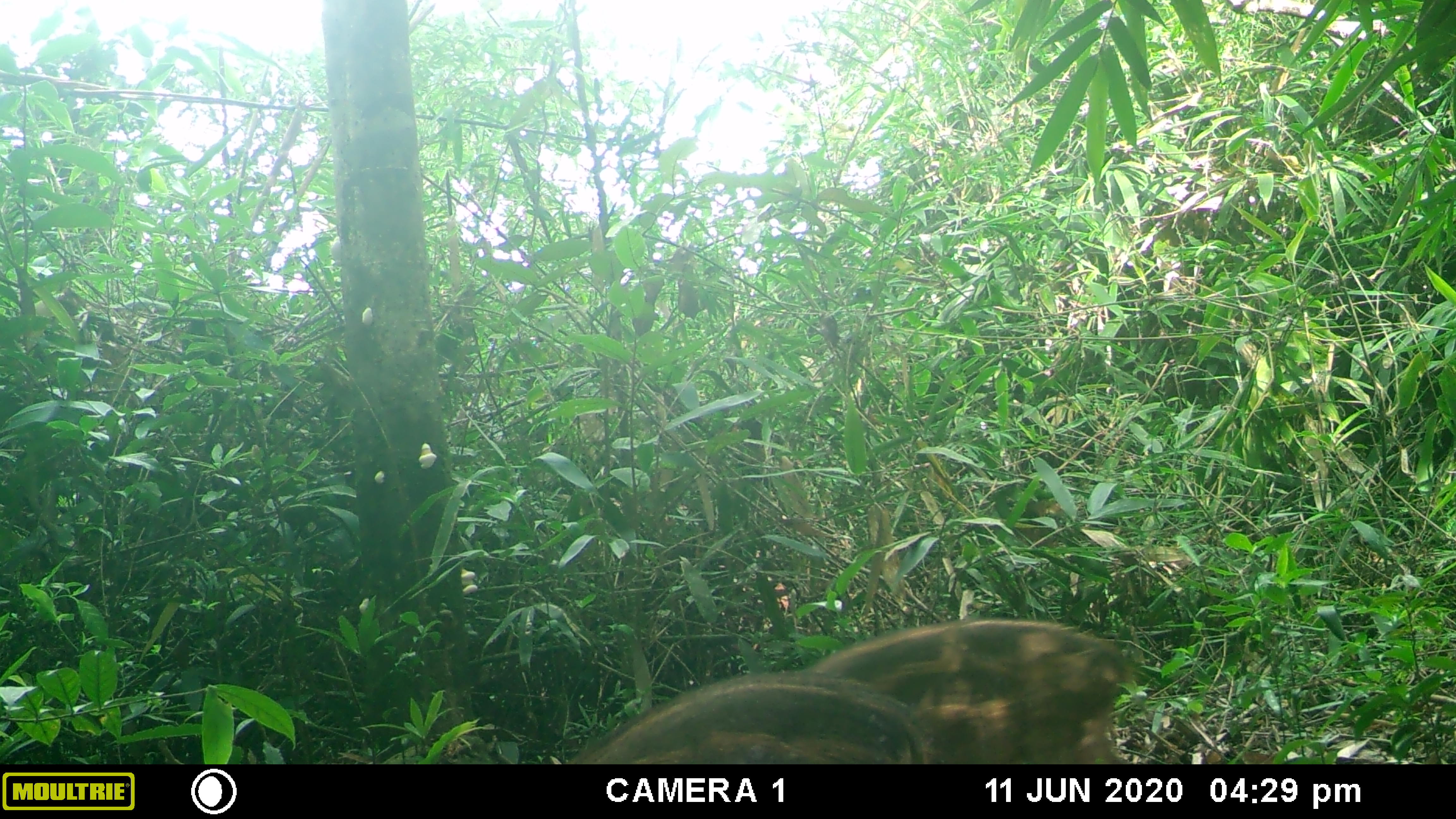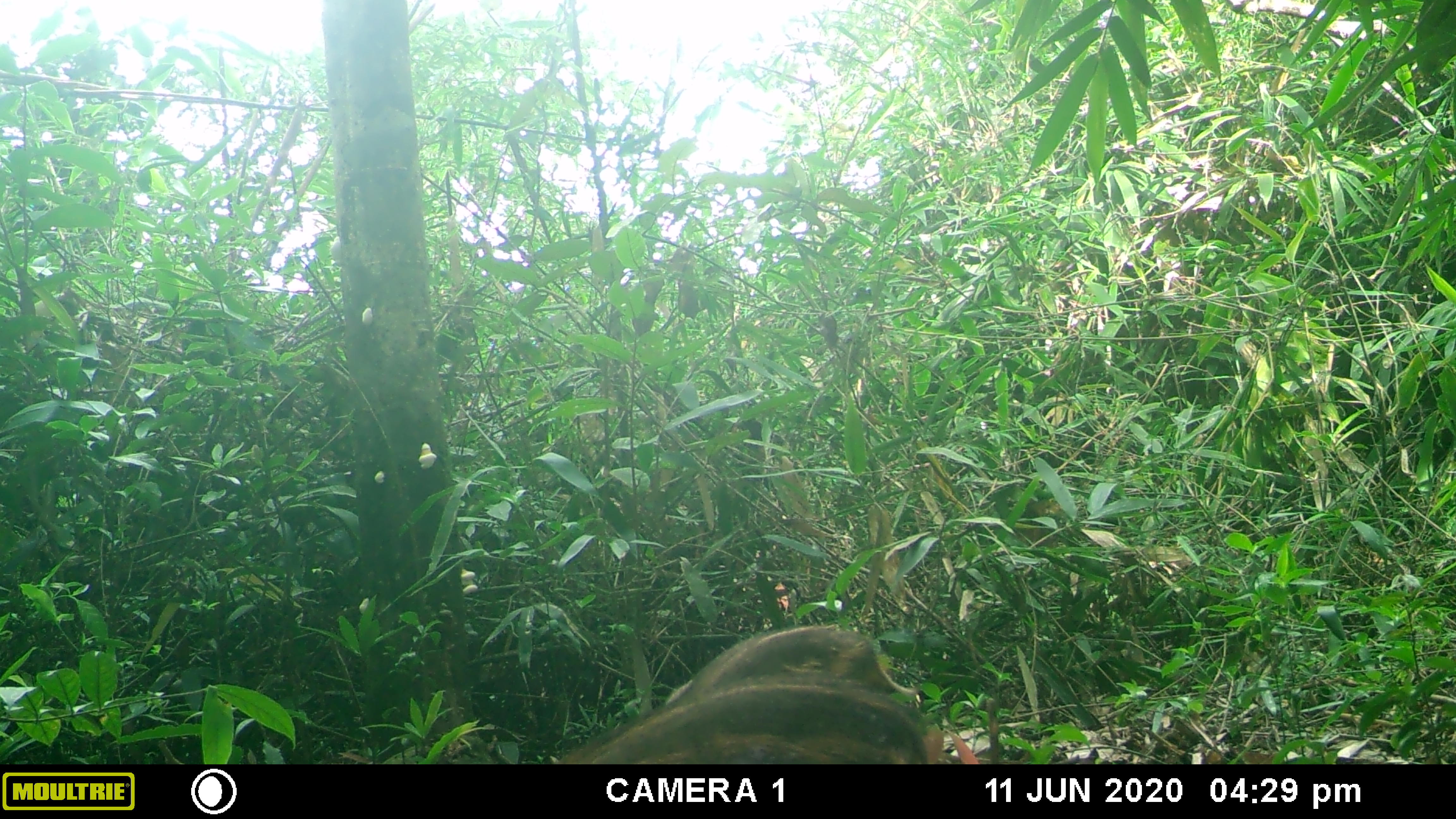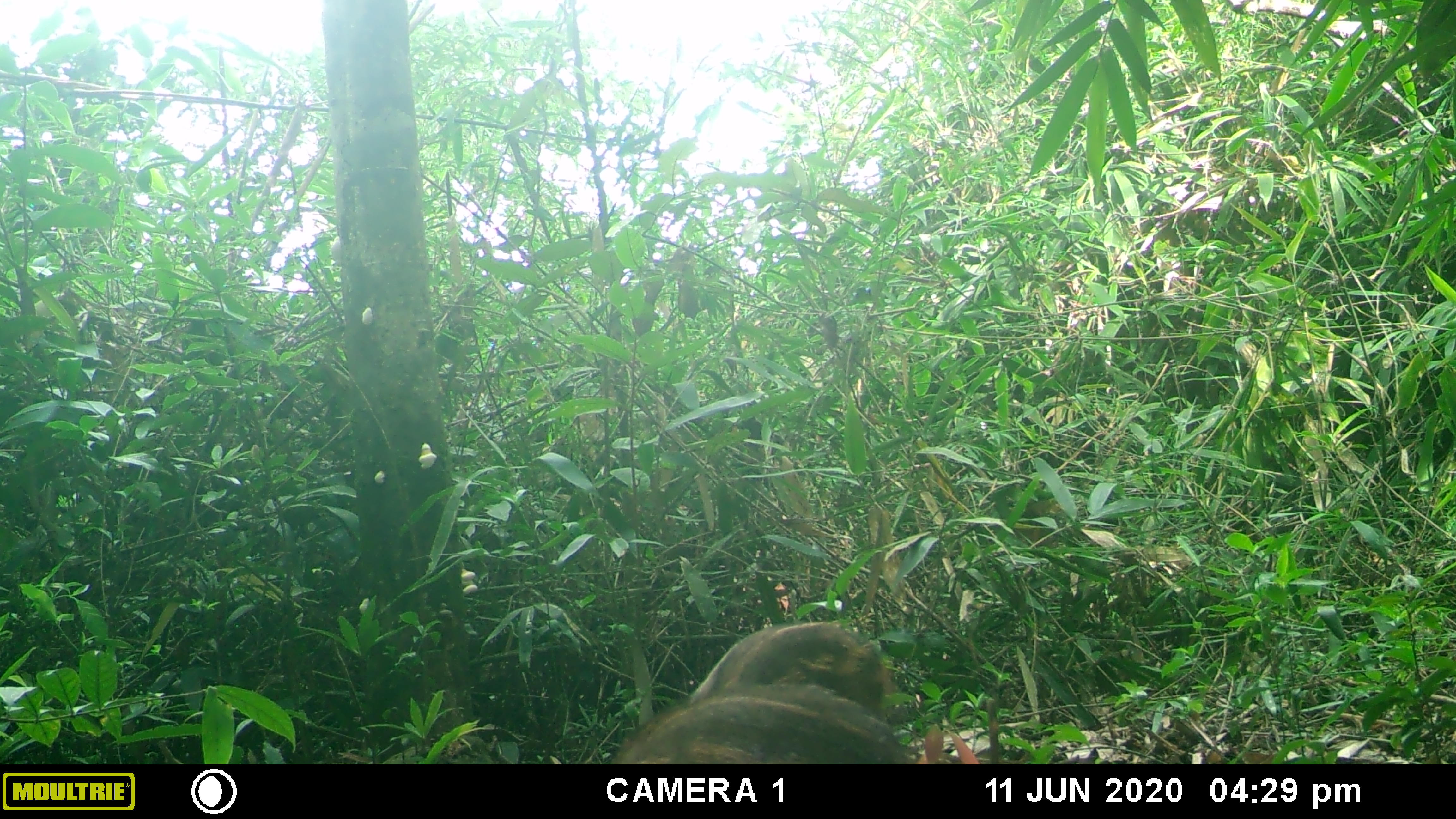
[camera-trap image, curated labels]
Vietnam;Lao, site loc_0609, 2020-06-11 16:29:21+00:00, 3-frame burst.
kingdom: Animalia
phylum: Chordata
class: Mammalia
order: Artiodactyla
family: Suidae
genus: Sus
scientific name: Sus scrofa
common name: eurasian wild pig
Eurasian wild pig (Sus scrofa). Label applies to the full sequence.